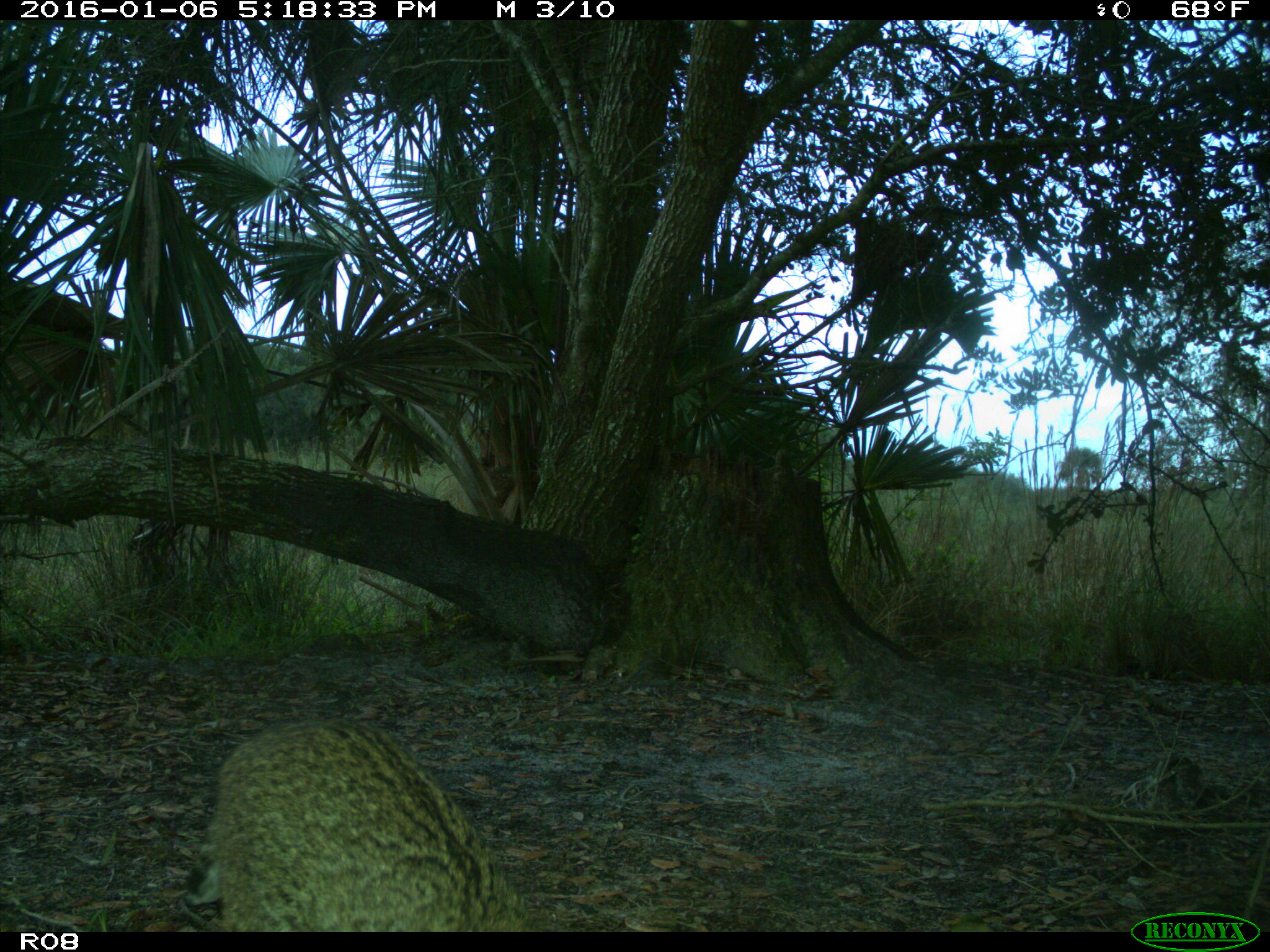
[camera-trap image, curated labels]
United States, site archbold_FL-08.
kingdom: Animalia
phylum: Chordata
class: Mammalia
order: Carnivora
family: Felidae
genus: Lynx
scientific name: Lynx rufus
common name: bobcat